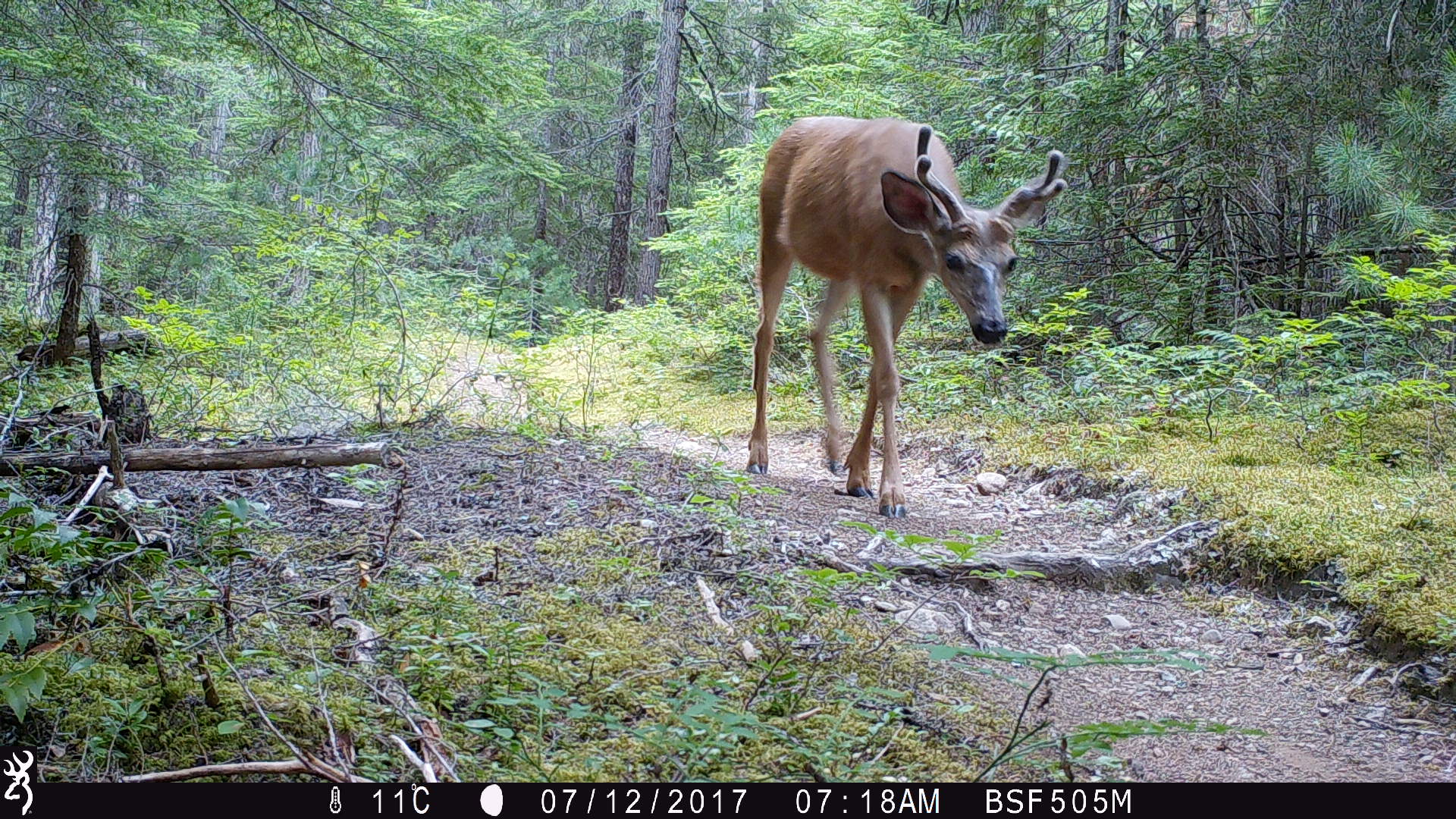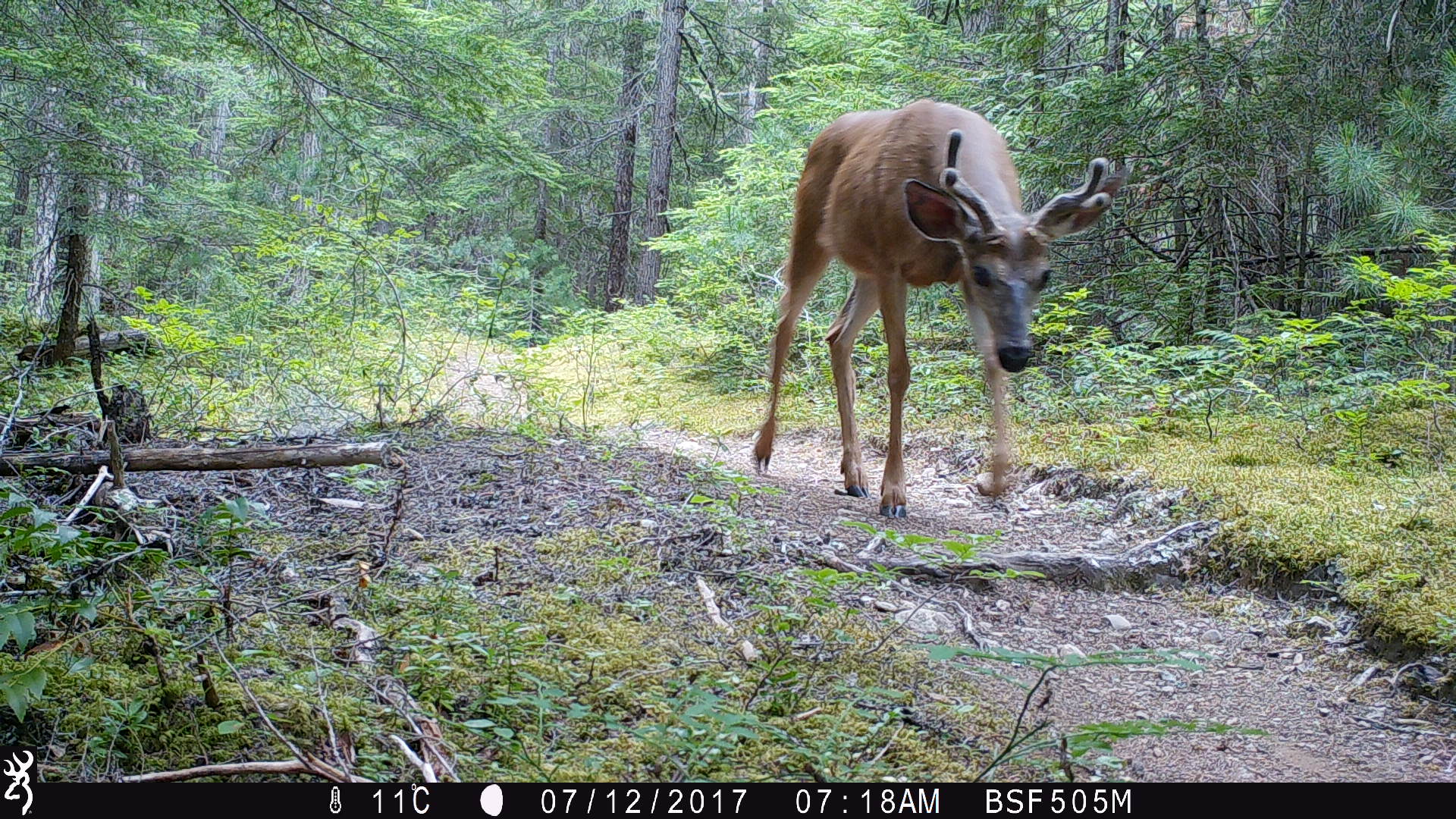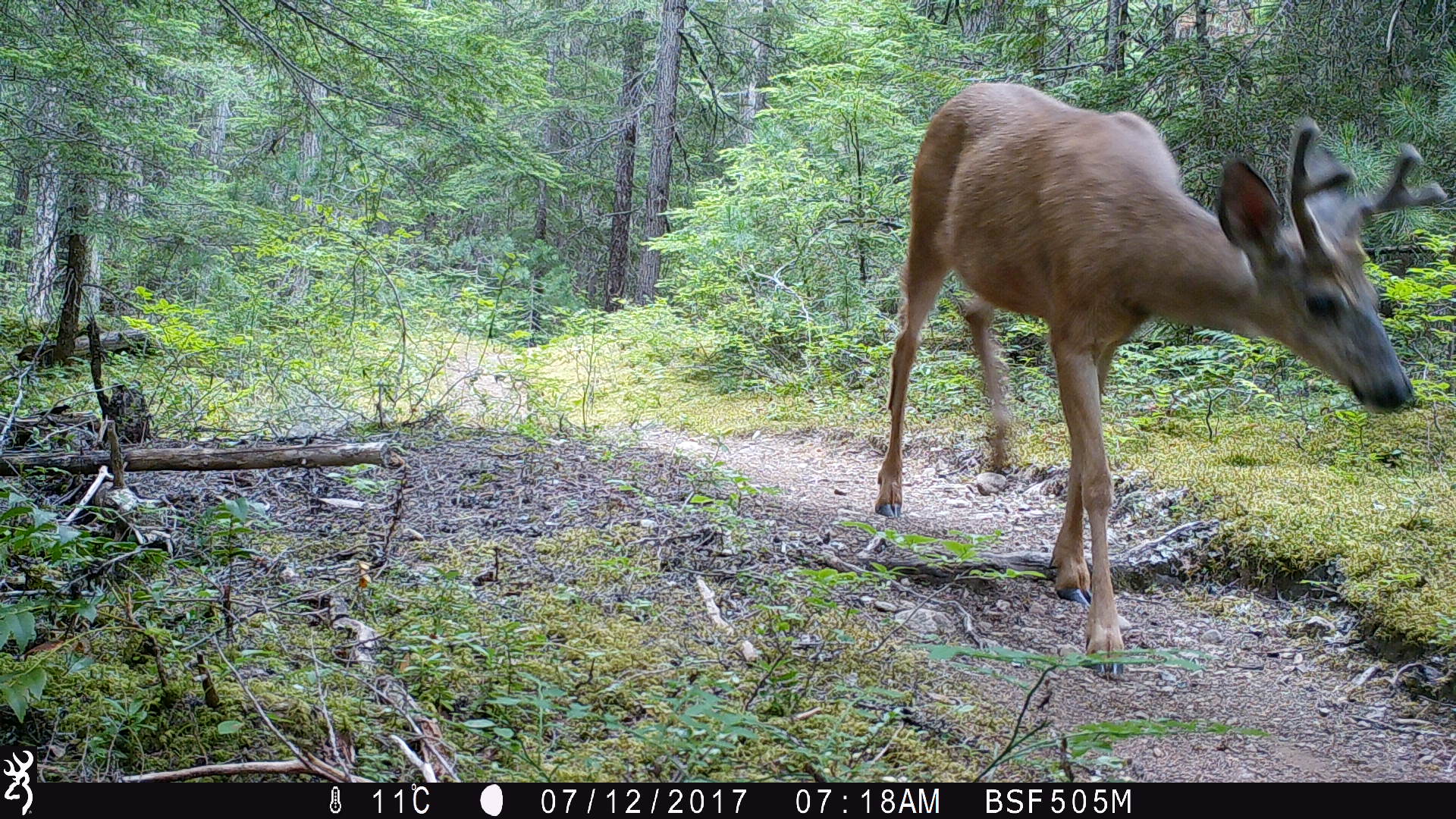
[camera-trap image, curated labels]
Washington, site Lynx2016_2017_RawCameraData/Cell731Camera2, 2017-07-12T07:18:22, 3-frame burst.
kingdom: Animalia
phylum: Chordata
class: Mammalia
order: Artiodactyla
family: Cervidae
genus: Odocoileus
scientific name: Odocoileus hemionus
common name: mule deer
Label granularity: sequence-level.